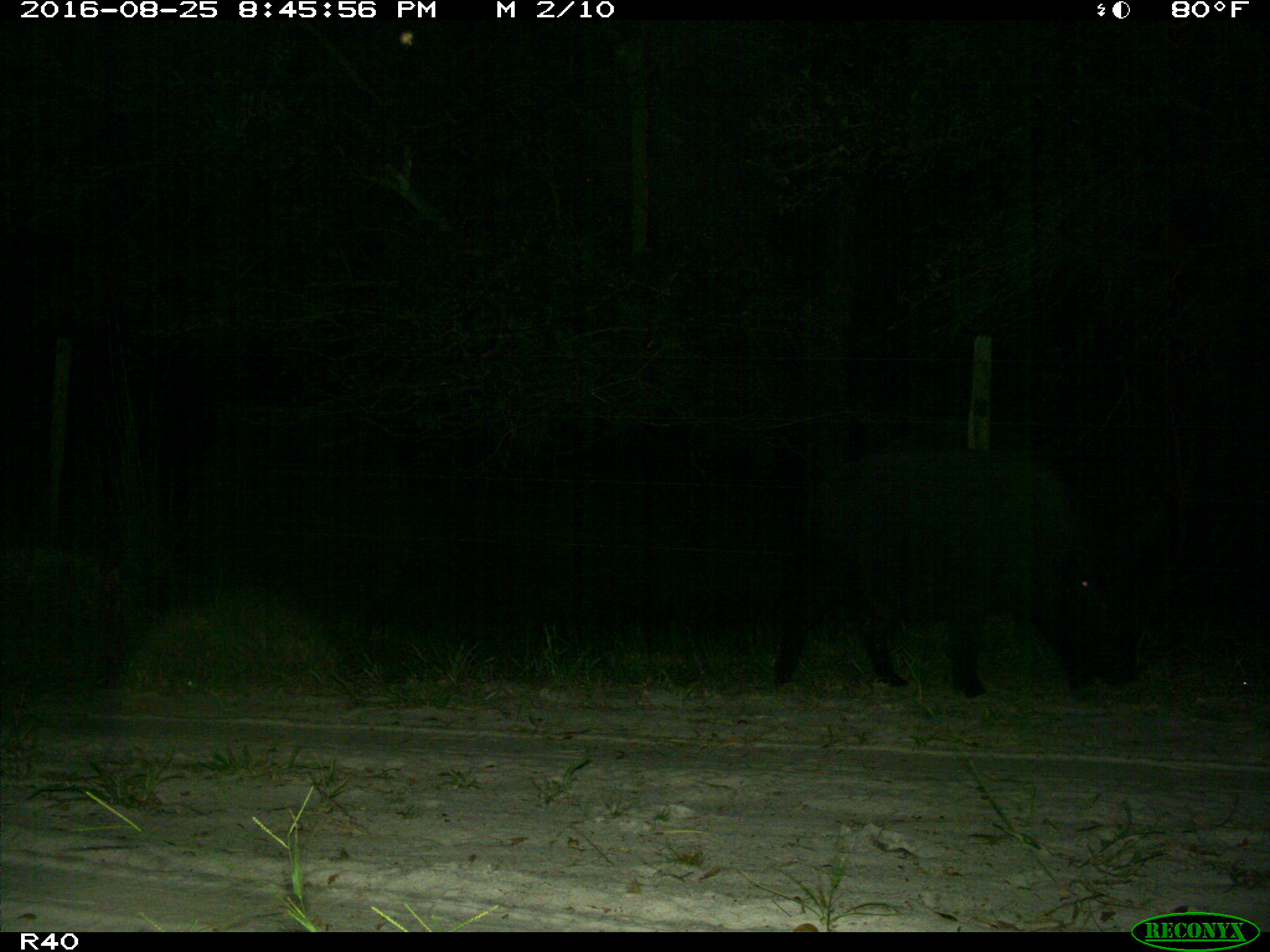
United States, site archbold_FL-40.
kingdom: Animalia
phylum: Chordata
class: Mammalia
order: Artiodactyla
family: Suidae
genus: Sus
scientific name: Sus scrofa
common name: wild boar